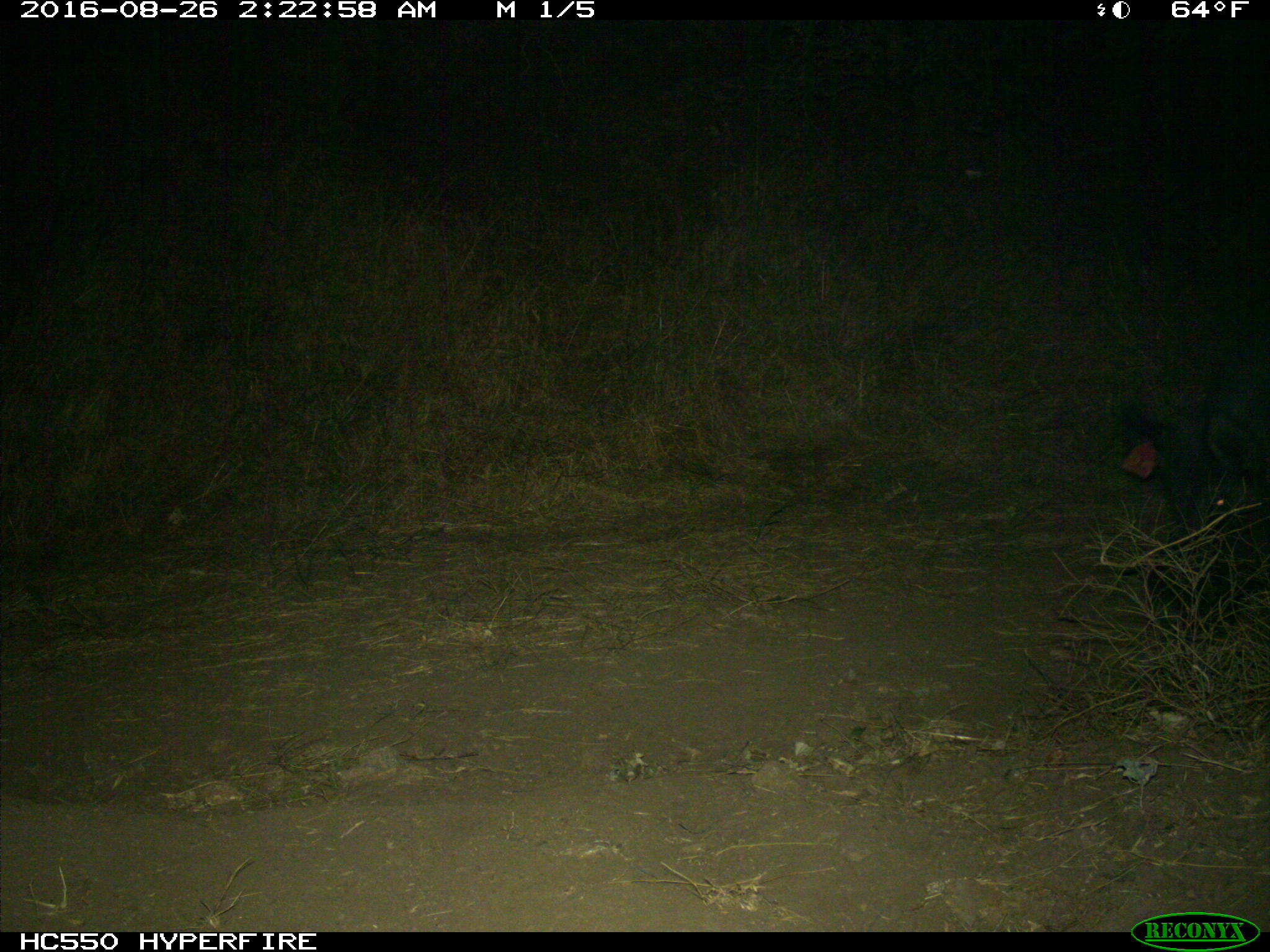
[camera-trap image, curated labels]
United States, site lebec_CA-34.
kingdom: Animalia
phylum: Chordata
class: Mammalia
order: Artiodactyla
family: Suidae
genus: Sus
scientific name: Sus scrofa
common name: wild boar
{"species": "Sus scrofa (wild boar)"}